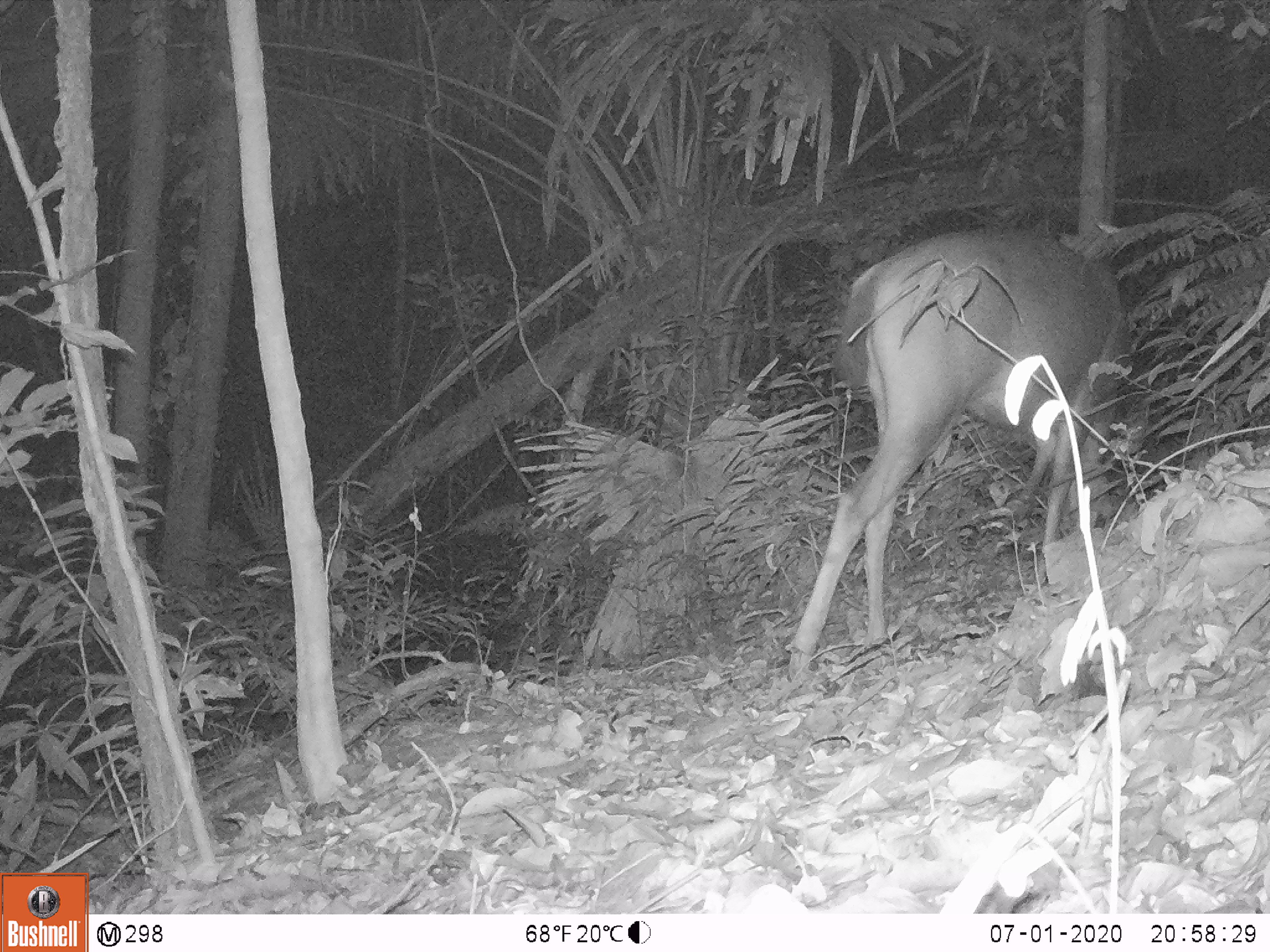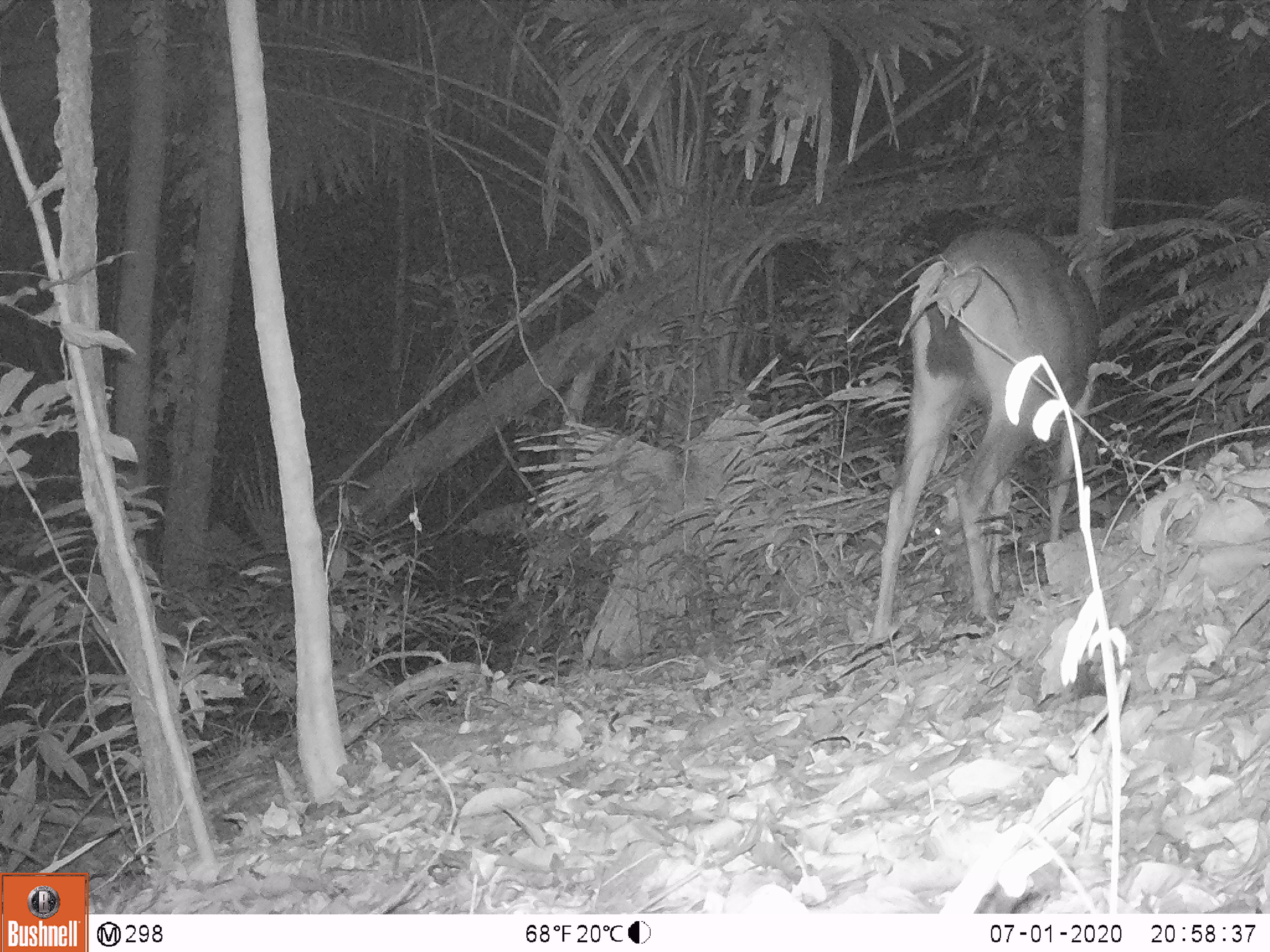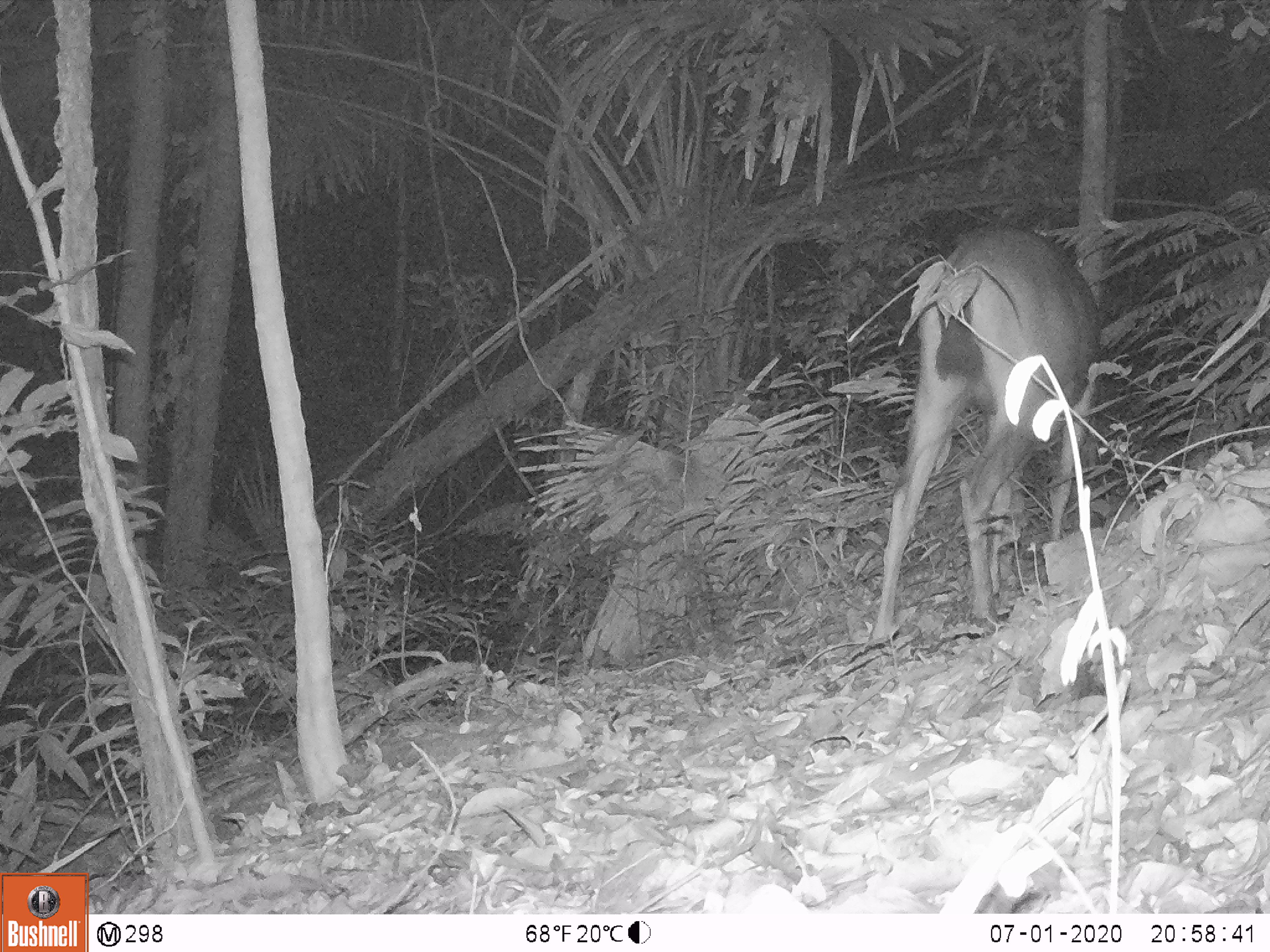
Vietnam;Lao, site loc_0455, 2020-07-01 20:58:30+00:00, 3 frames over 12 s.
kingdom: Animalia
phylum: Chordata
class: Mammalia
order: Artiodactyla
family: Cervidae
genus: Rusa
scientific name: Rusa unicolor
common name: sambar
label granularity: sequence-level